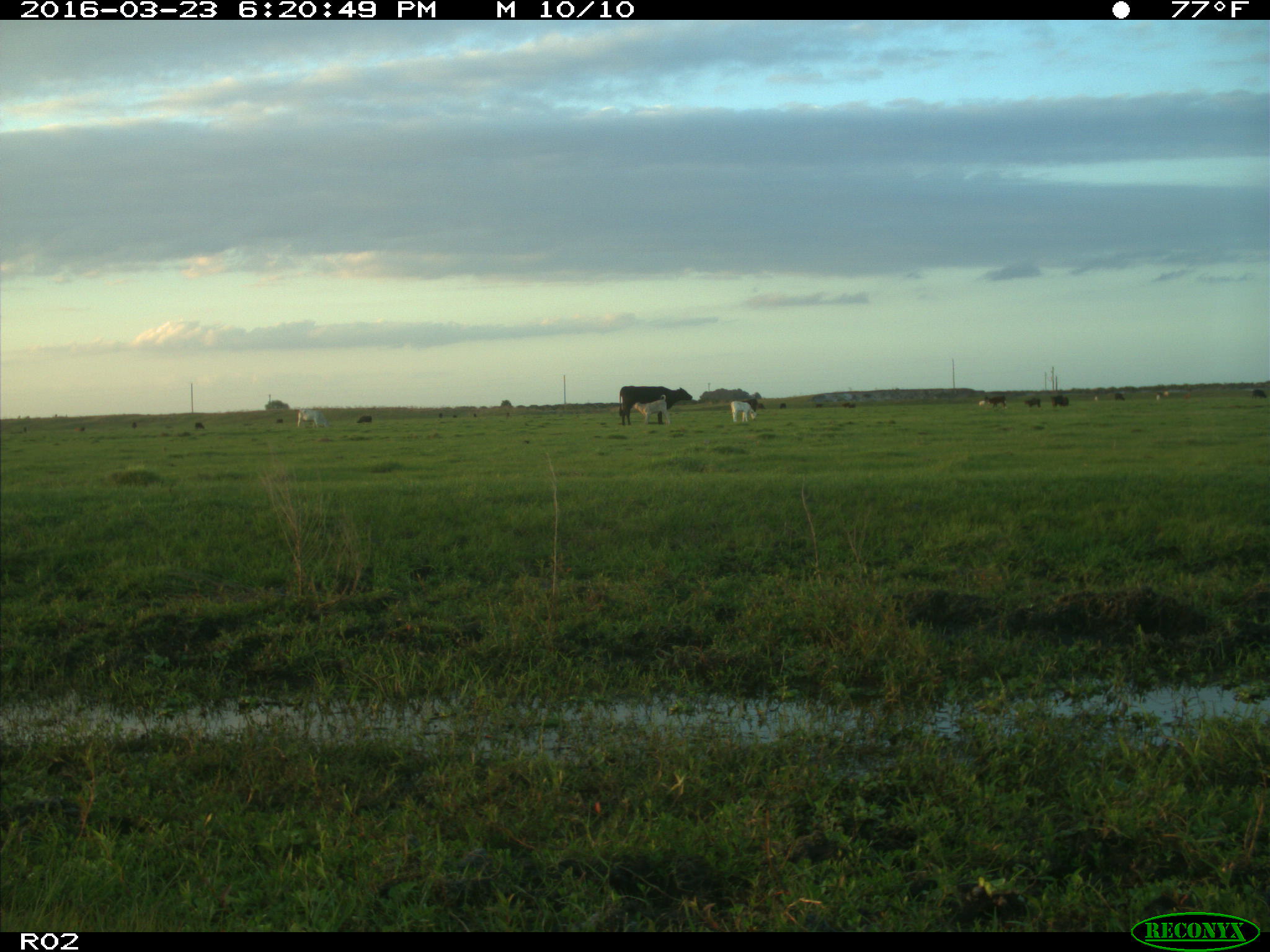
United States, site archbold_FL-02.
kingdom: Animalia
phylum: Chordata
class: Mammalia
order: Artiodactyla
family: Bovidae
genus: Bos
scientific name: Bos taurus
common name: domestic cow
Bos taurus (domestic cow).